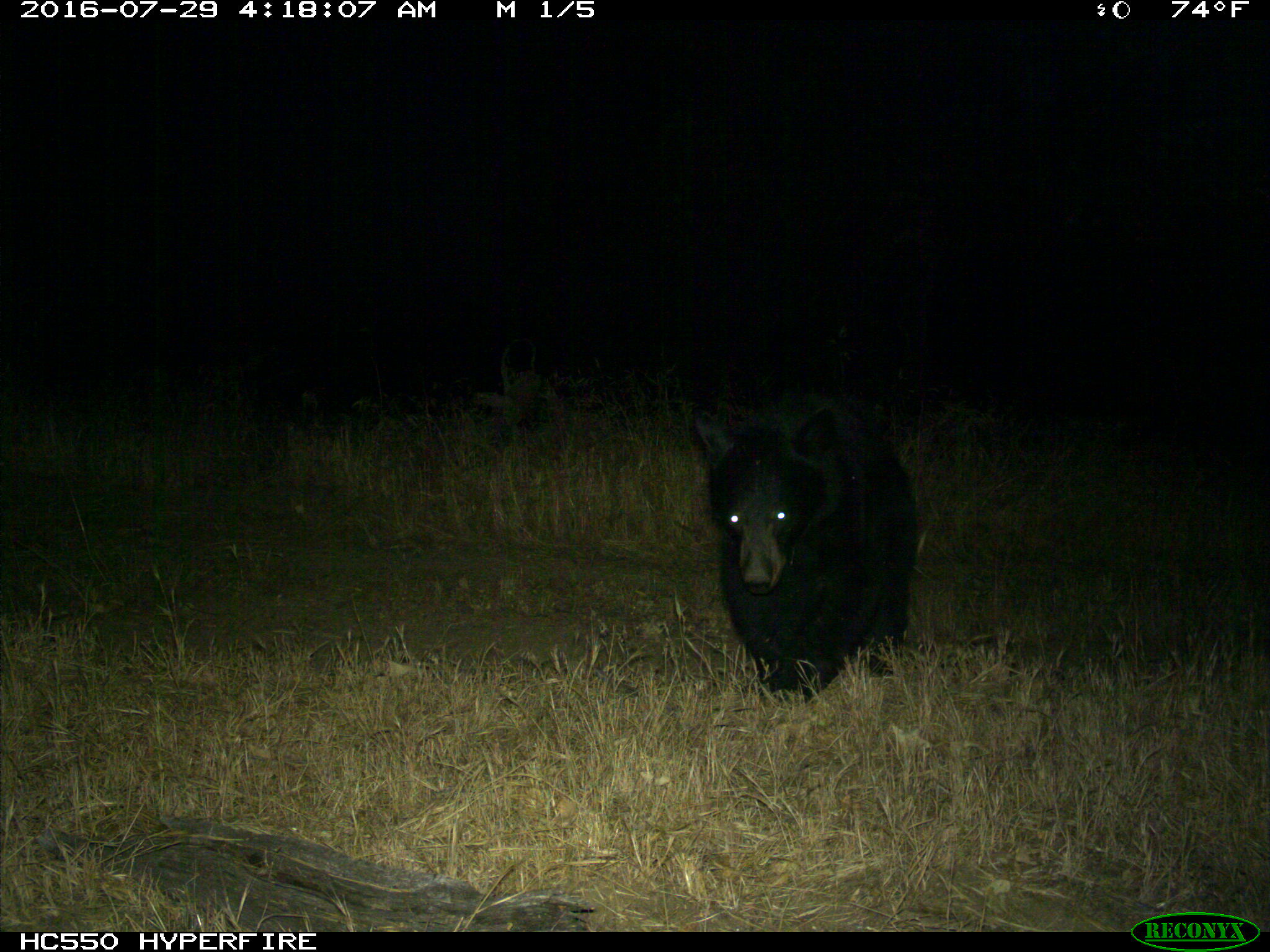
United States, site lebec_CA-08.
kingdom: Animalia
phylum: Chordata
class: Mammalia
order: Carnivora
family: Ursidae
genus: Ursus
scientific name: Ursus americanus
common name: american black bear